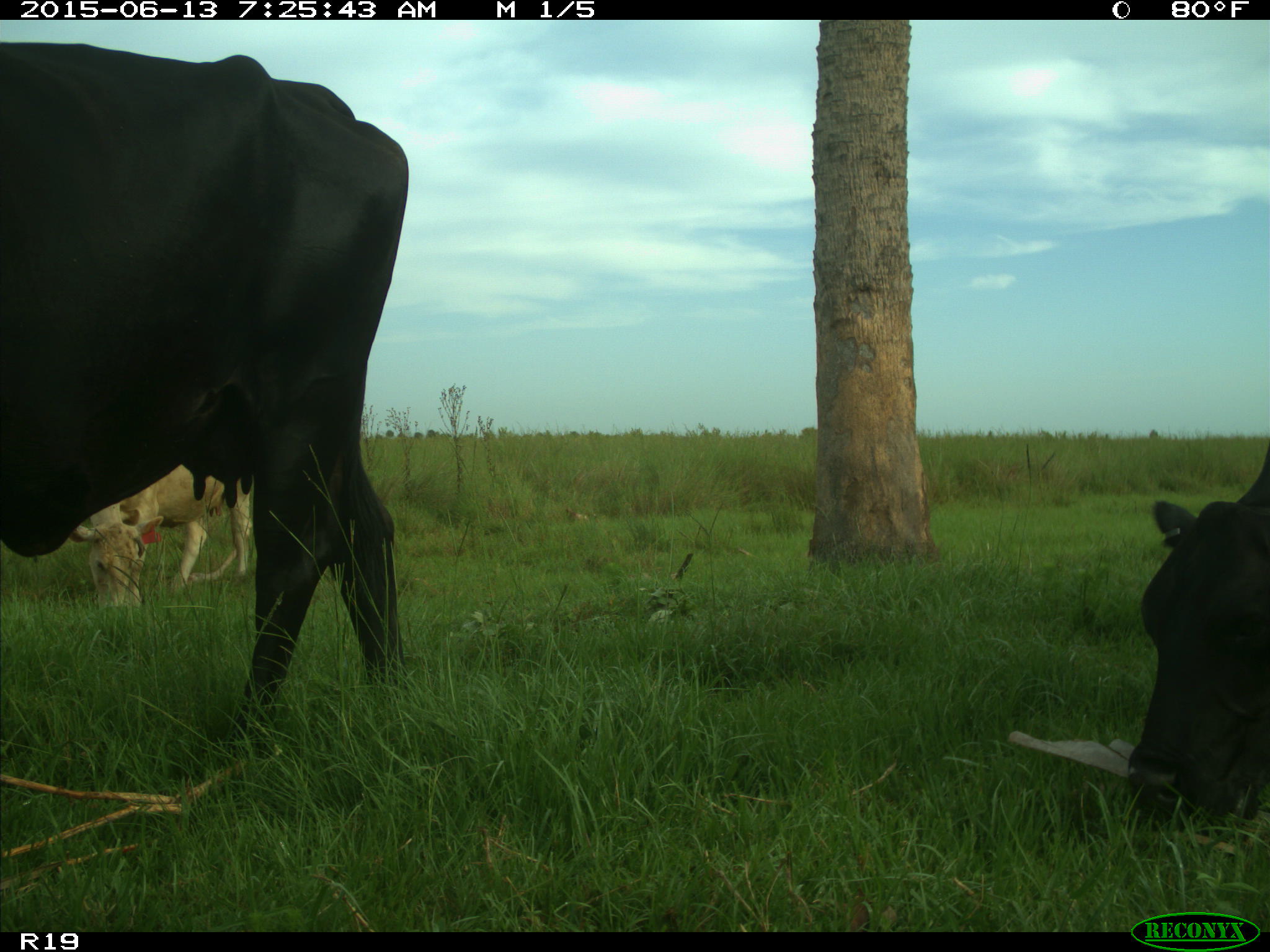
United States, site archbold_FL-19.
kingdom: Animalia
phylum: Chordata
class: Mammalia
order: Artiodactyla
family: Bovidae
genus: Bos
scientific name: Bos taurus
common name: domestic cow